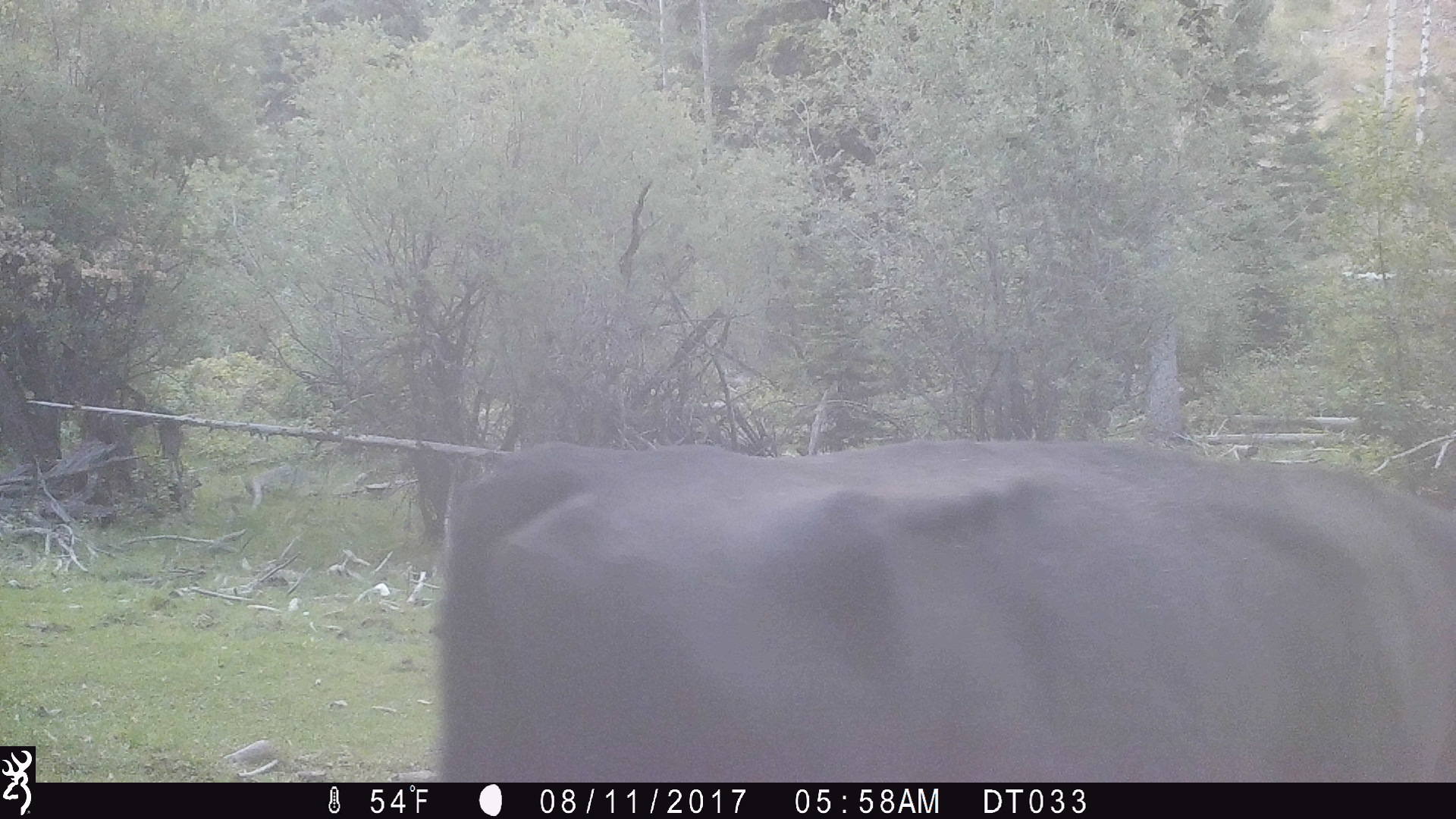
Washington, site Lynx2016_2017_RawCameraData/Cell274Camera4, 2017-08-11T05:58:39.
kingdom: Animalia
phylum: Chordata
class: Mammalia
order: Artiodactyla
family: Bovidae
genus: Bos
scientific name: Bos taurus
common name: domestic cattle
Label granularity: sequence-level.